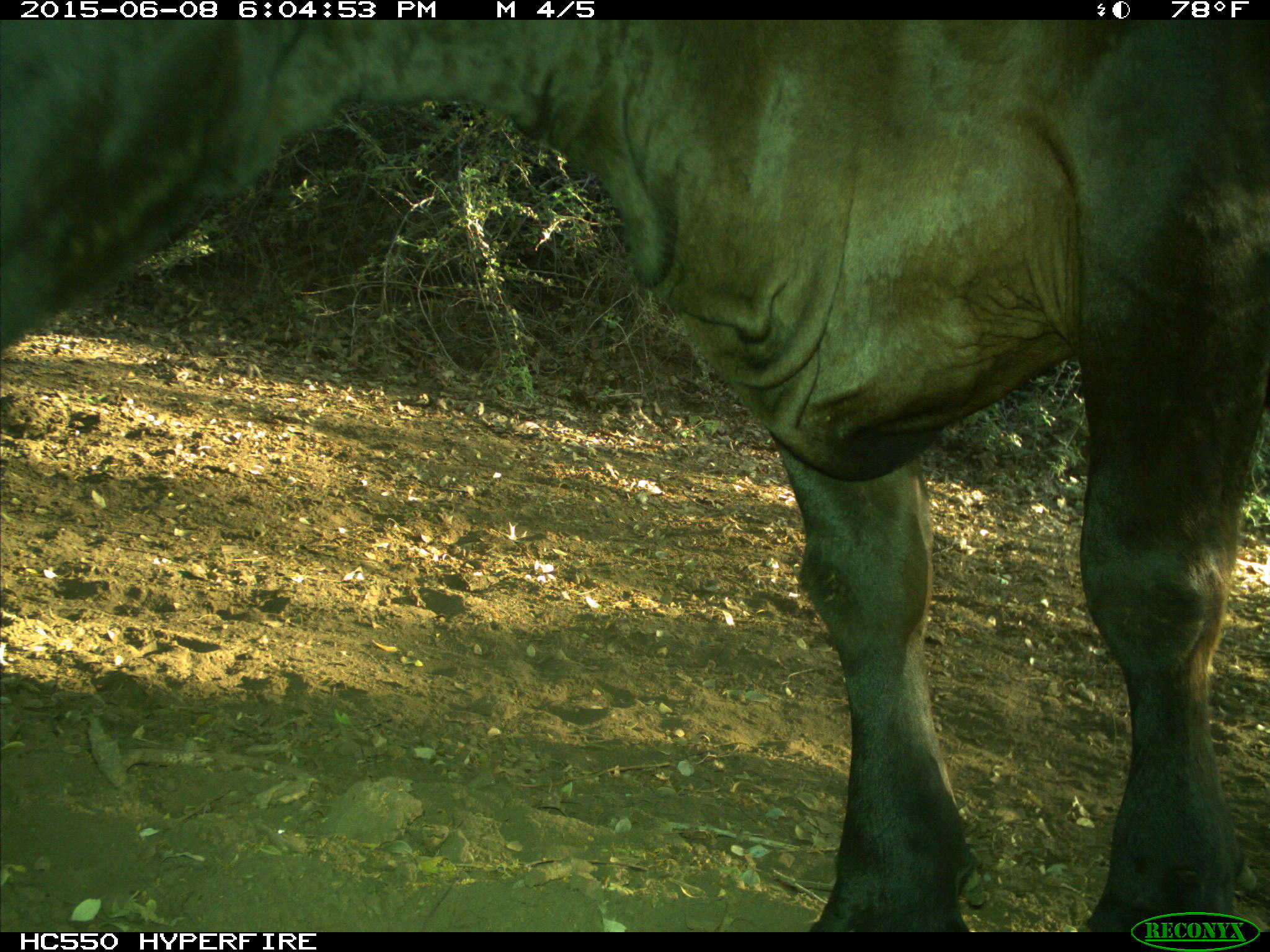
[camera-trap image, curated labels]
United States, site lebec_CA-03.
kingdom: Animalia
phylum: Chordata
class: Mammalia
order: Artiodactyla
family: Bovidae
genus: Bos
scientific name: Bos taurus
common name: domestic cow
Bos taurus (domestic cow).